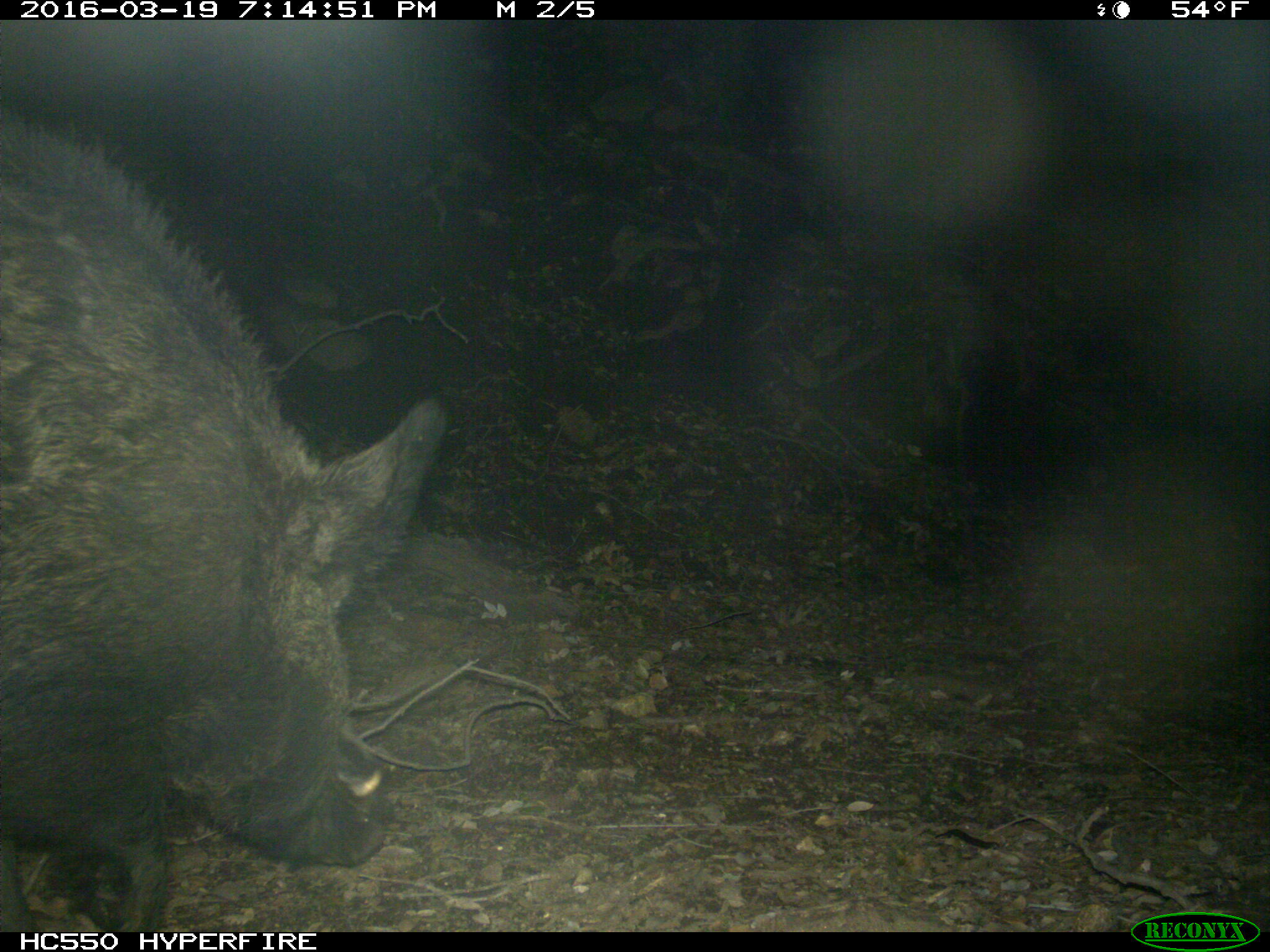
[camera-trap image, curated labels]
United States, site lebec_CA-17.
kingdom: Animalia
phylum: Chordata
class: Mammalia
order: Artiodactyla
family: Suidae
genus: Sus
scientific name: Sus scrofa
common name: wild boar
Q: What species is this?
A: Sus scrofa (wild boar).